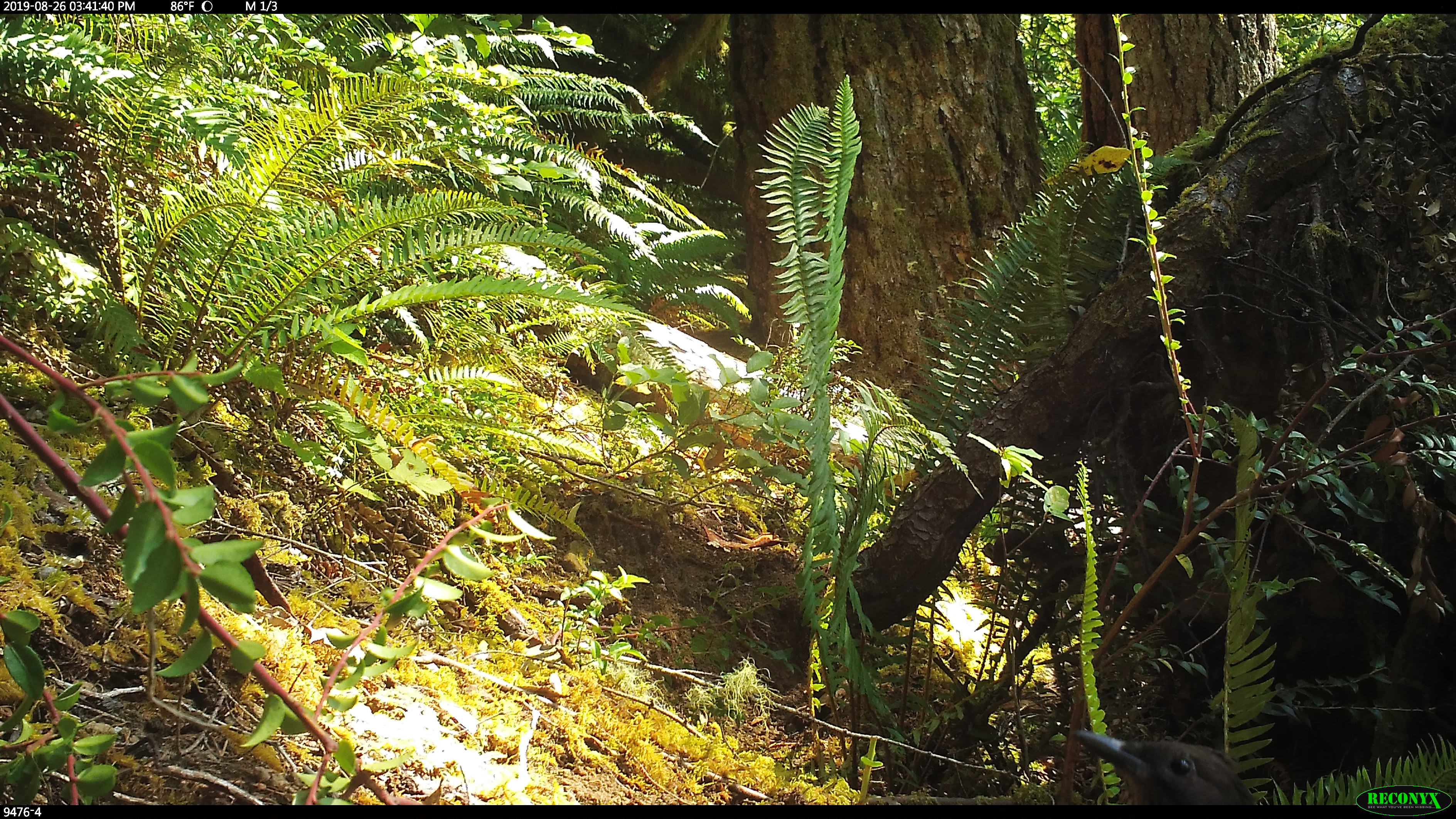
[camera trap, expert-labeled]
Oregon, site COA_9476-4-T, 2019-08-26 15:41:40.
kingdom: Animalia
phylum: Chordata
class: Aves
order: Passeriformes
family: Corvidae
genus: Cyanocitta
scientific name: Cyanocitta stelleri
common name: steller's jay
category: stellers jay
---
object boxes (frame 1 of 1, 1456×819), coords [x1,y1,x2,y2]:
stellers jay: [1068,724,1256,804]